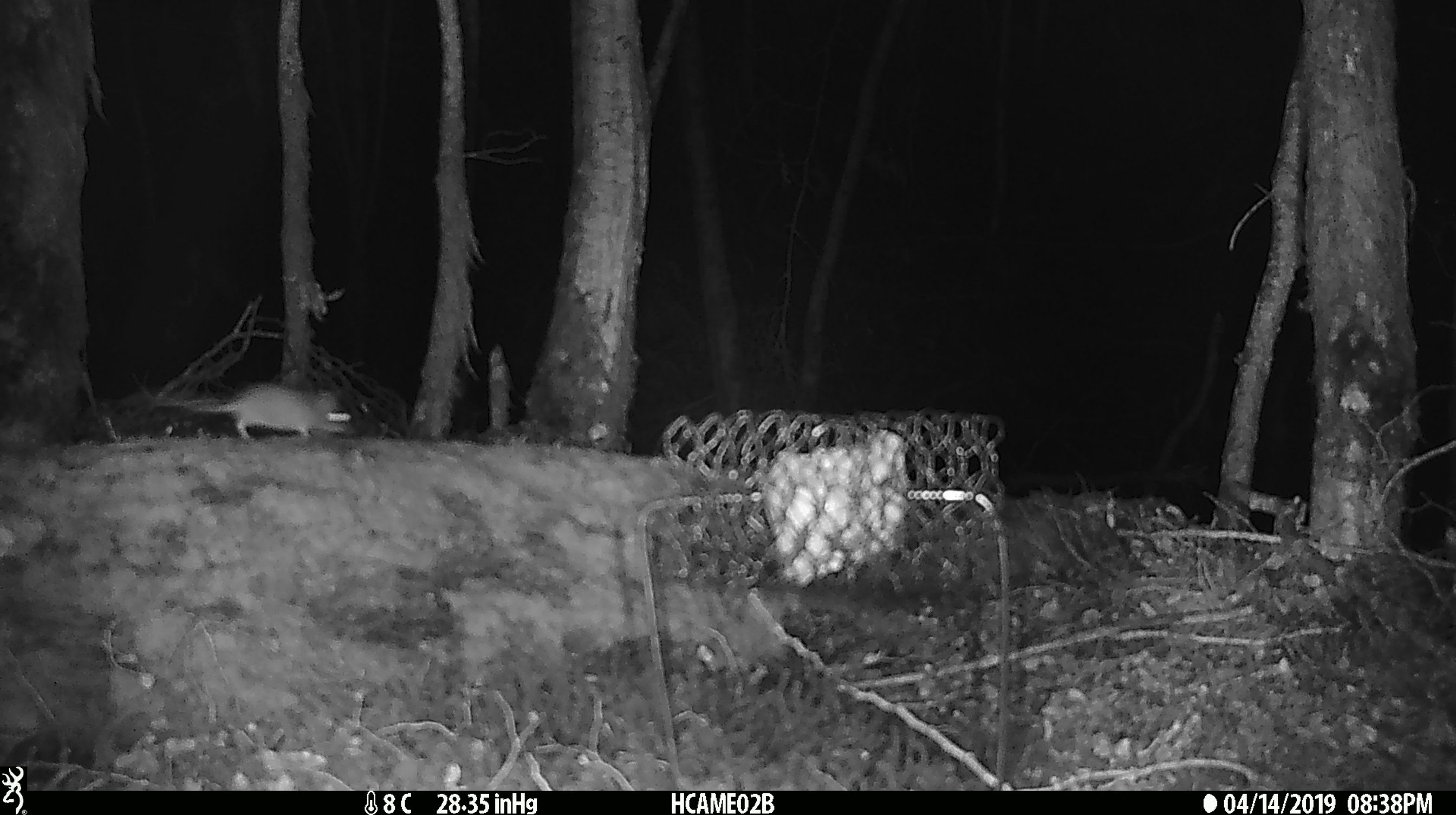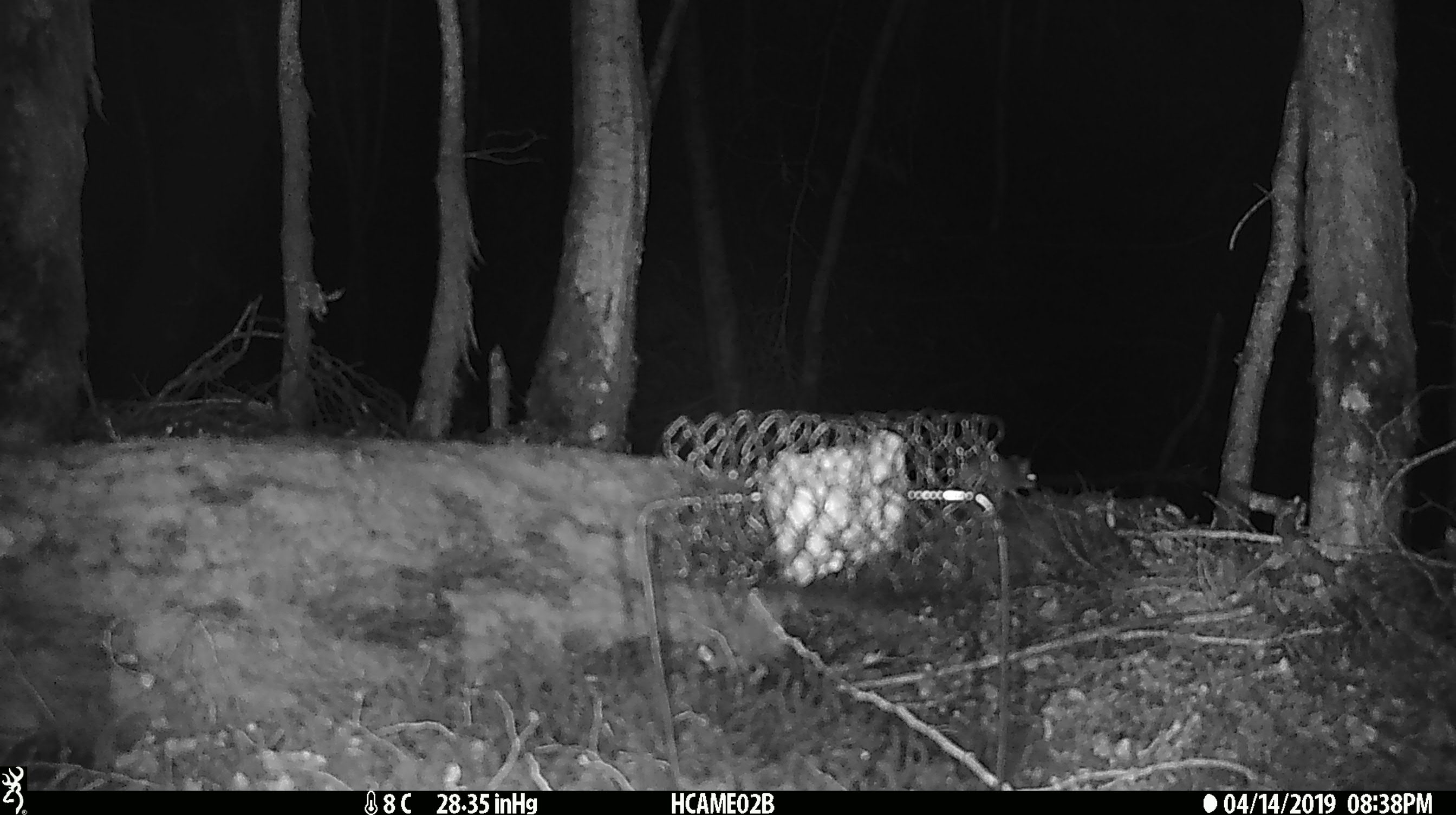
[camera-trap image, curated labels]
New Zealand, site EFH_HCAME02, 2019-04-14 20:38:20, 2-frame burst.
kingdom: Animalia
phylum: Chordata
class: Mammalia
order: Rodentia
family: Muridae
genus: Mus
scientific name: Mus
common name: mouse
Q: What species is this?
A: Mouse (Mus).